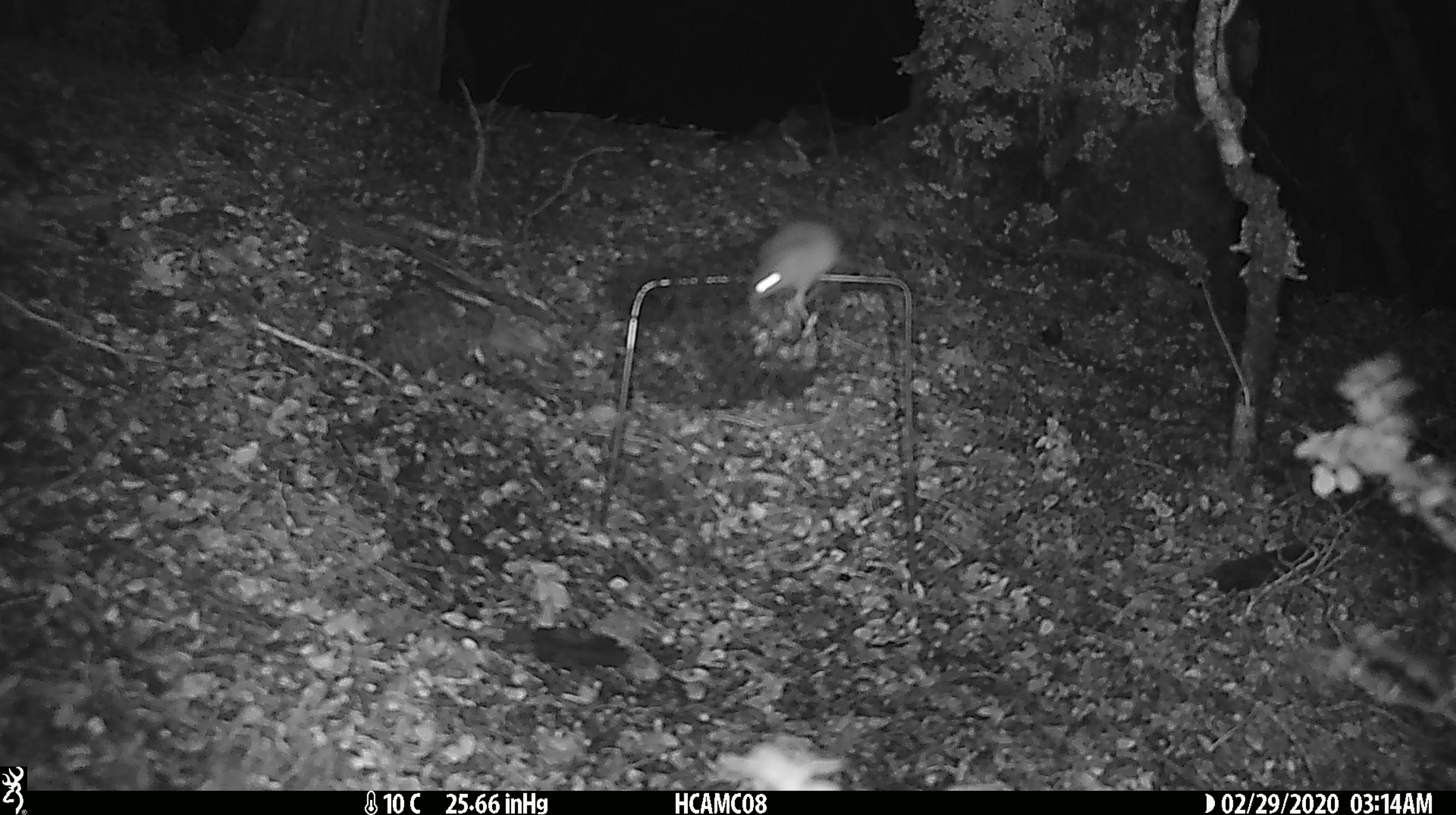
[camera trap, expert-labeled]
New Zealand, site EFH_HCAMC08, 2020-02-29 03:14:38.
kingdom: Animalia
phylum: Chordata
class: Mammalia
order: Rodentia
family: Muridae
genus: Mus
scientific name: Mus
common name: mouse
Mouse (Mus).